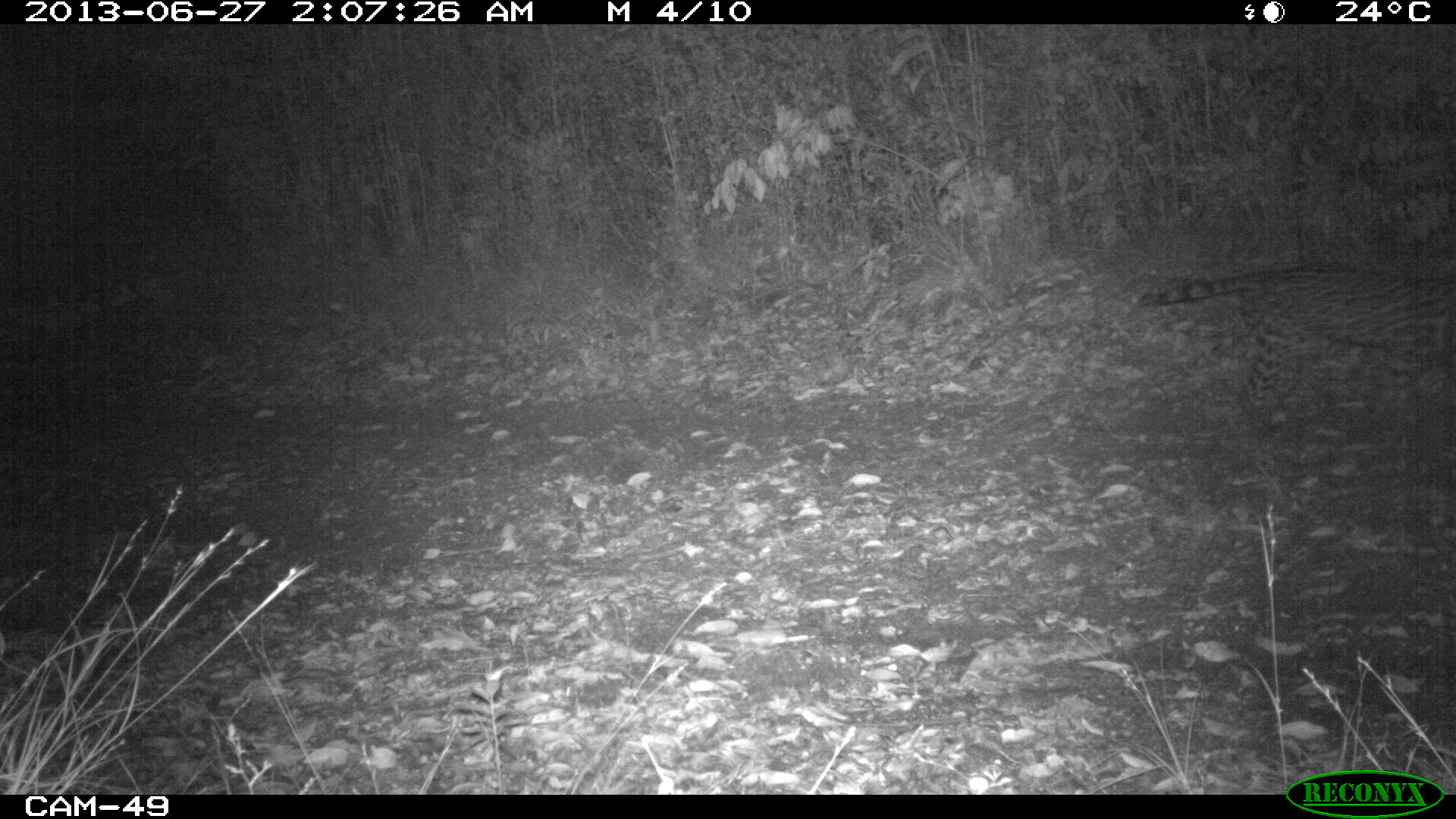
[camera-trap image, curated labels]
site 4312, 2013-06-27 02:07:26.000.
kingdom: Animalia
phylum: Chordata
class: Mammalia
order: Carnivora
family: Felidae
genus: Leopardus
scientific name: Leopardus pardalis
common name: ocelot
Leopardus pardalis (ocelot), count 1, sex male.